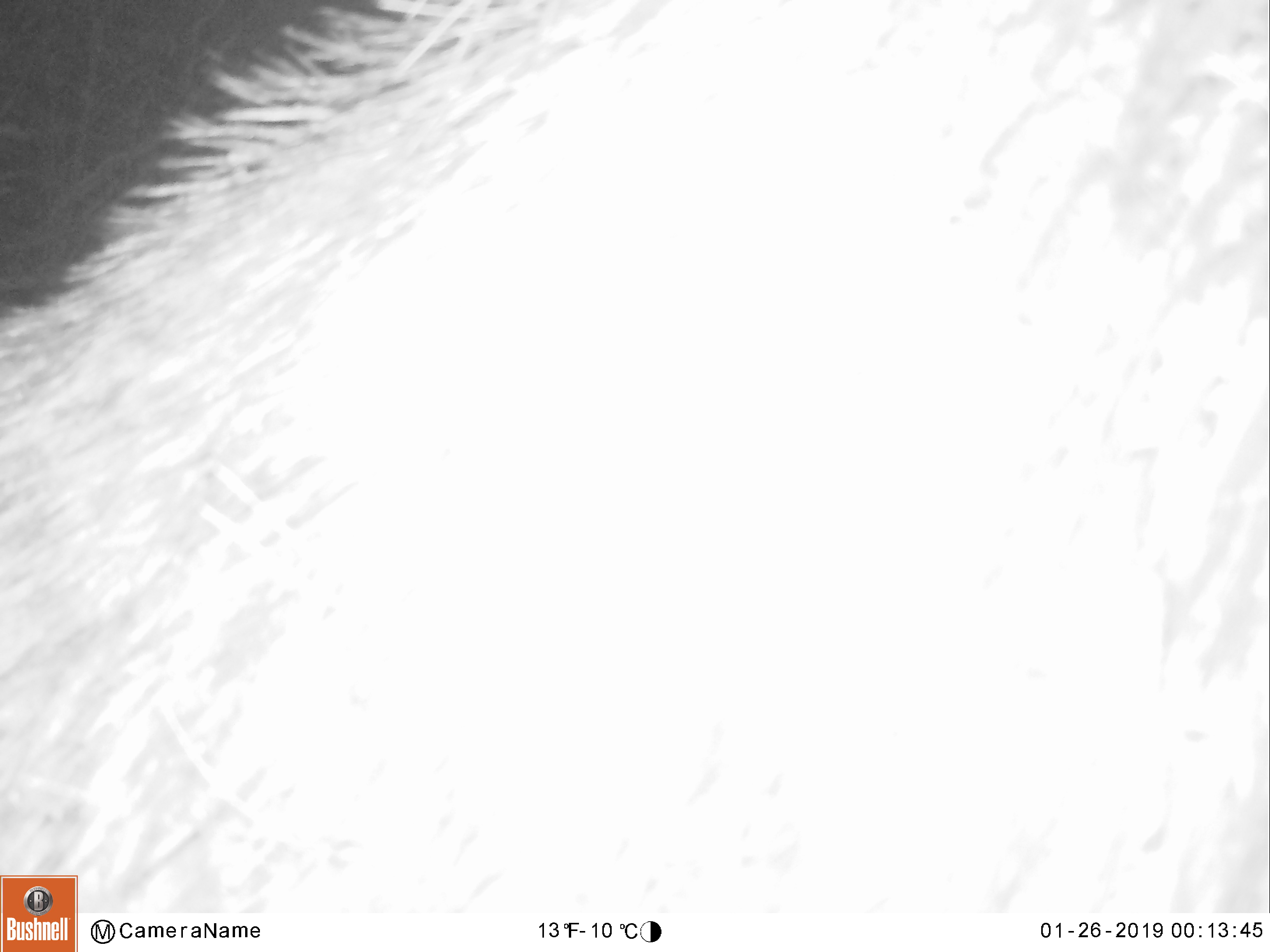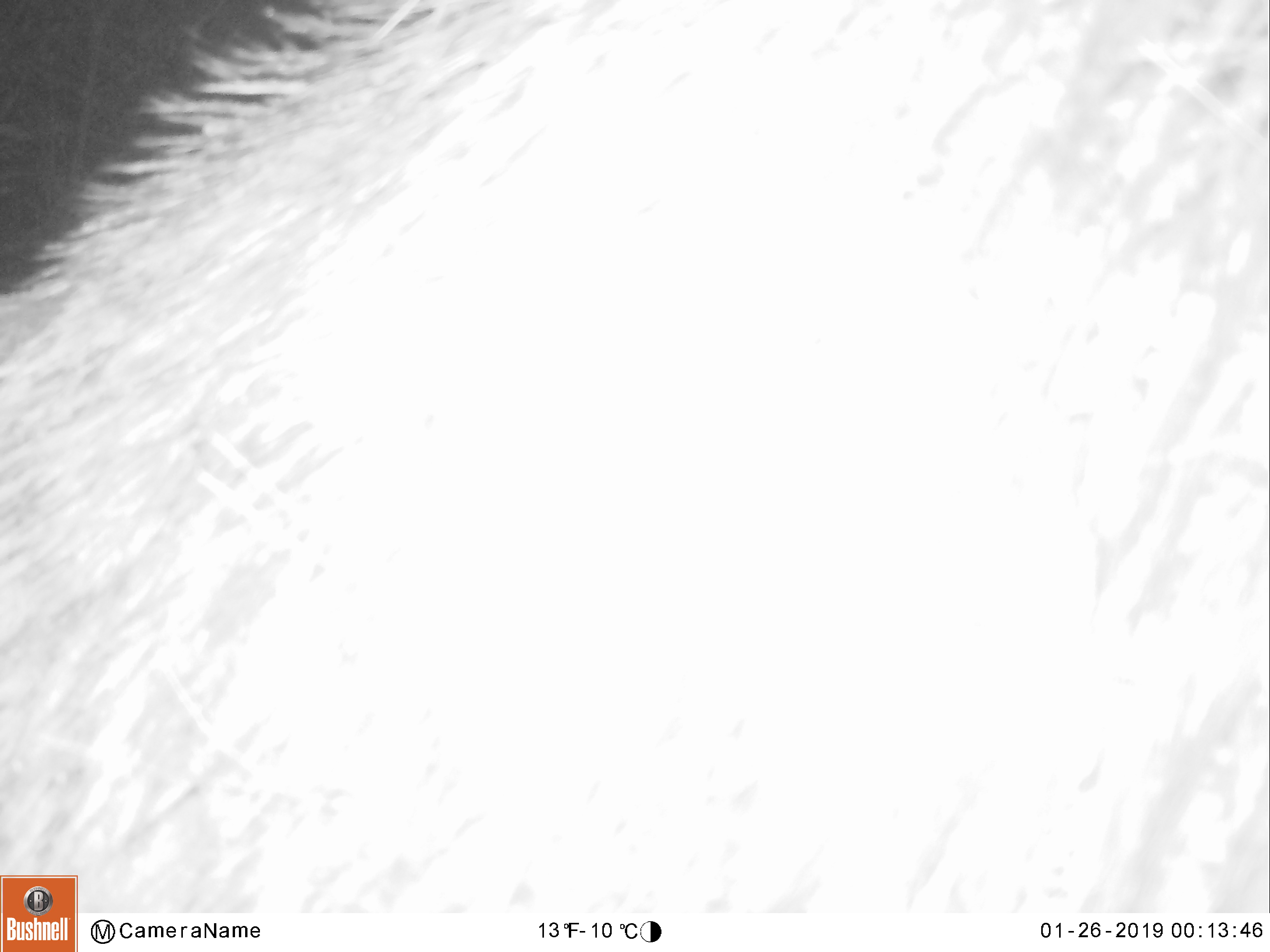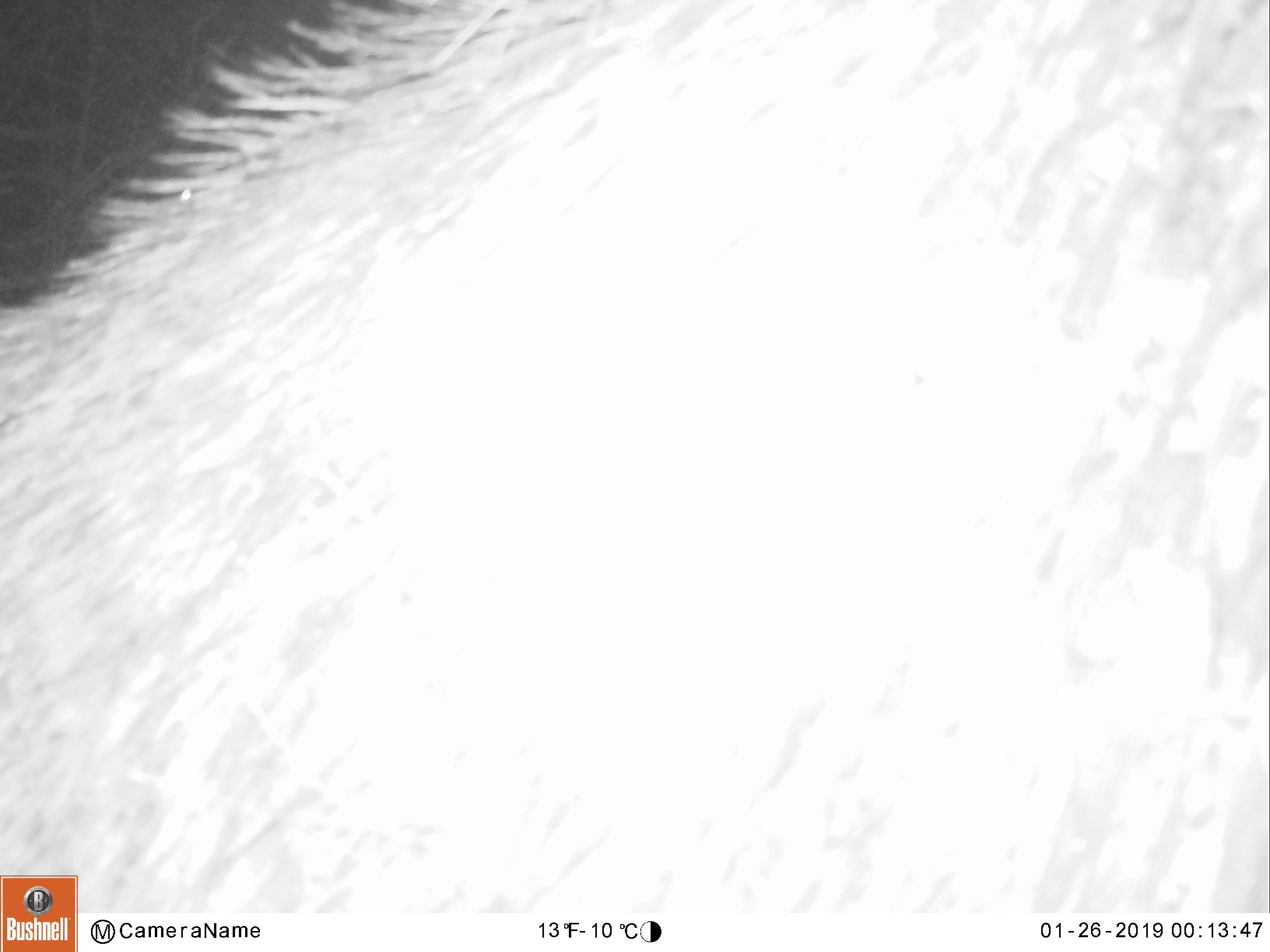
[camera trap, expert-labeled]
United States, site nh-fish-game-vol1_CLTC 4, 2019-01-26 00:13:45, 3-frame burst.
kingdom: Animalia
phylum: Chordata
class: Mammalia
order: Artiodactyla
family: Cervidae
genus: Alces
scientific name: Alces alces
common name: moose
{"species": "moose (Alces alces)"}